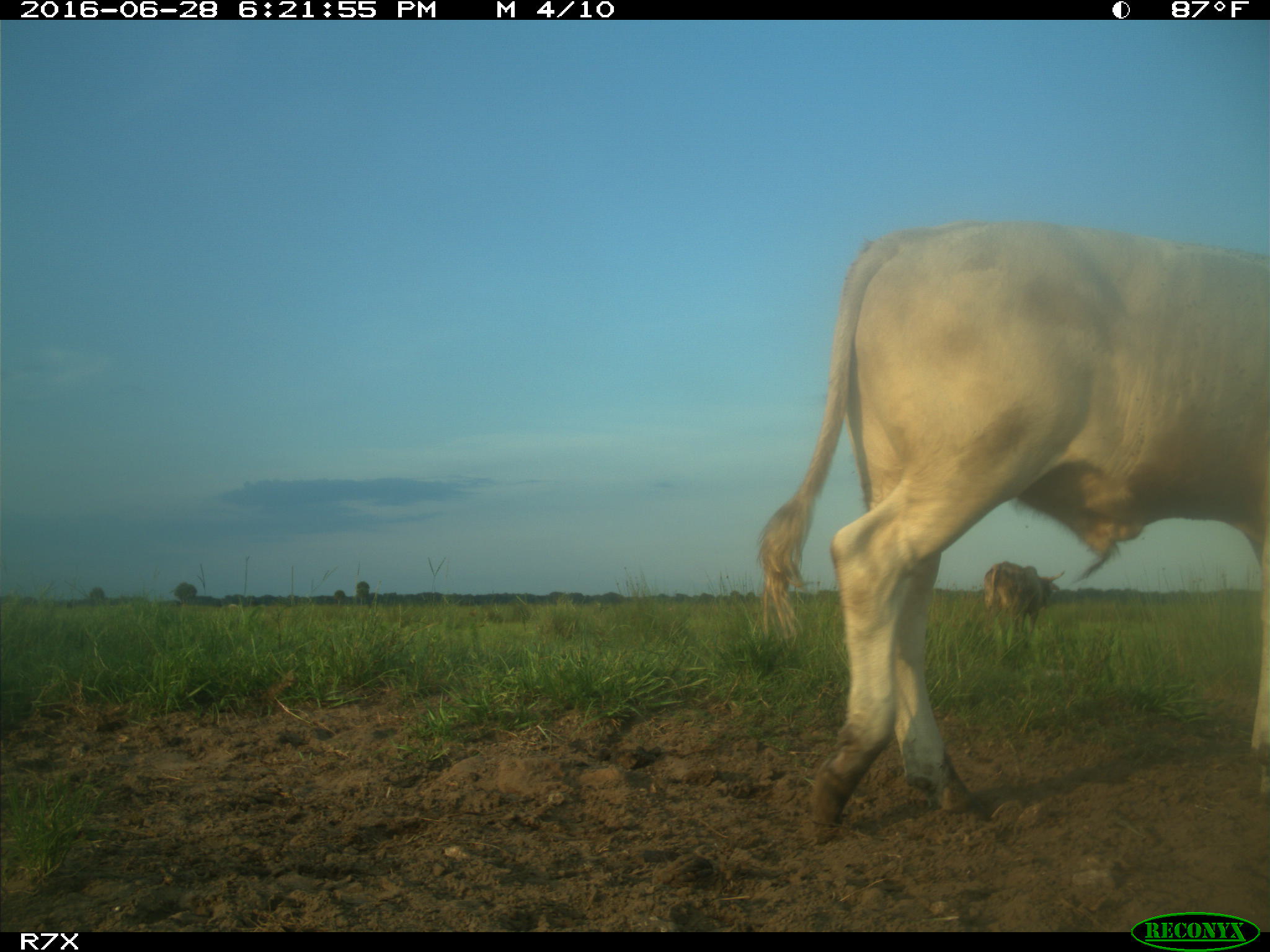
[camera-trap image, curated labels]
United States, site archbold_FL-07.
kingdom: Animalia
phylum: Chordata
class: Mammalia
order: Artiodactyla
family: Bovidae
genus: Bos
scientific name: Bos taurus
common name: domestic cow